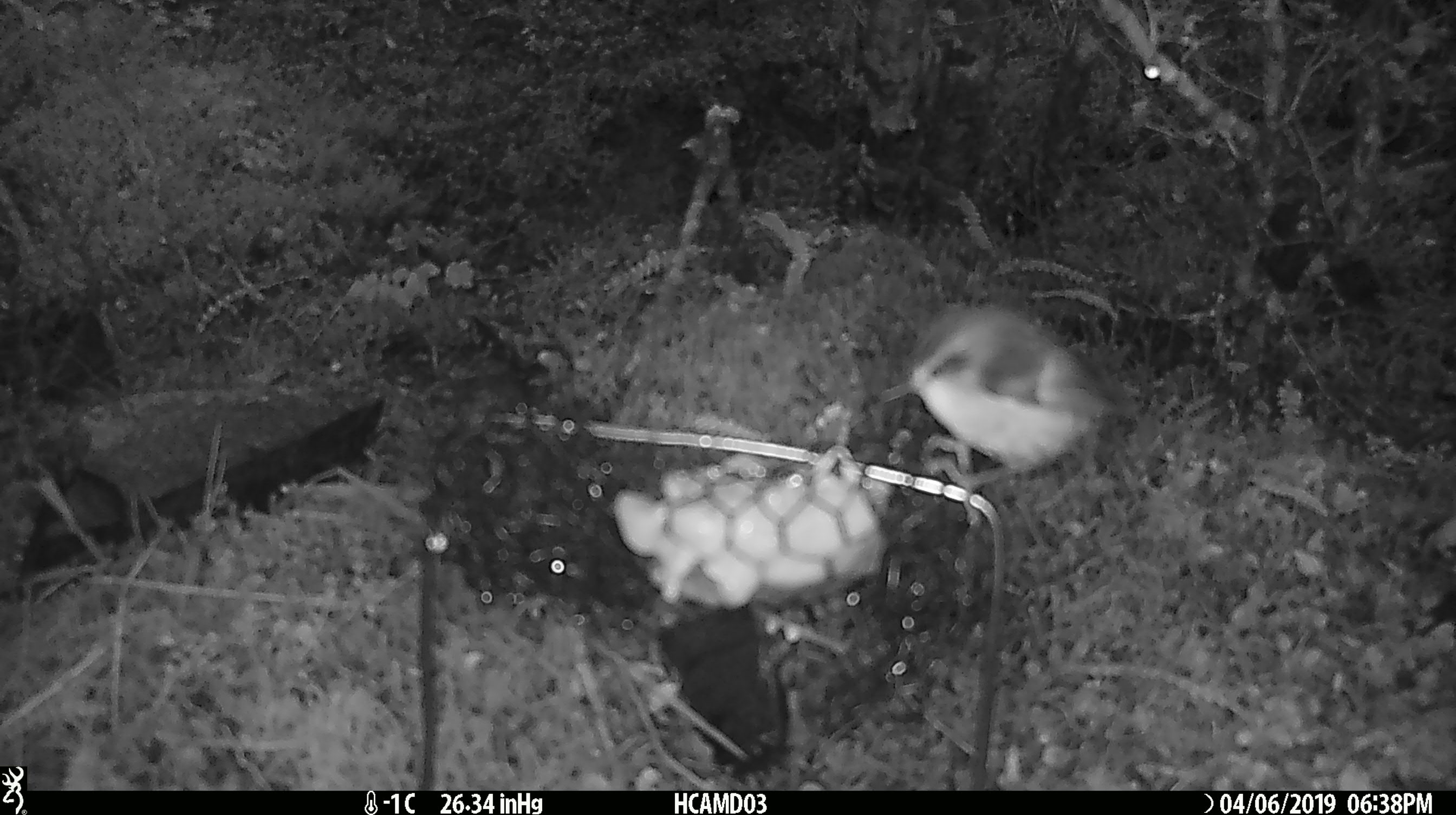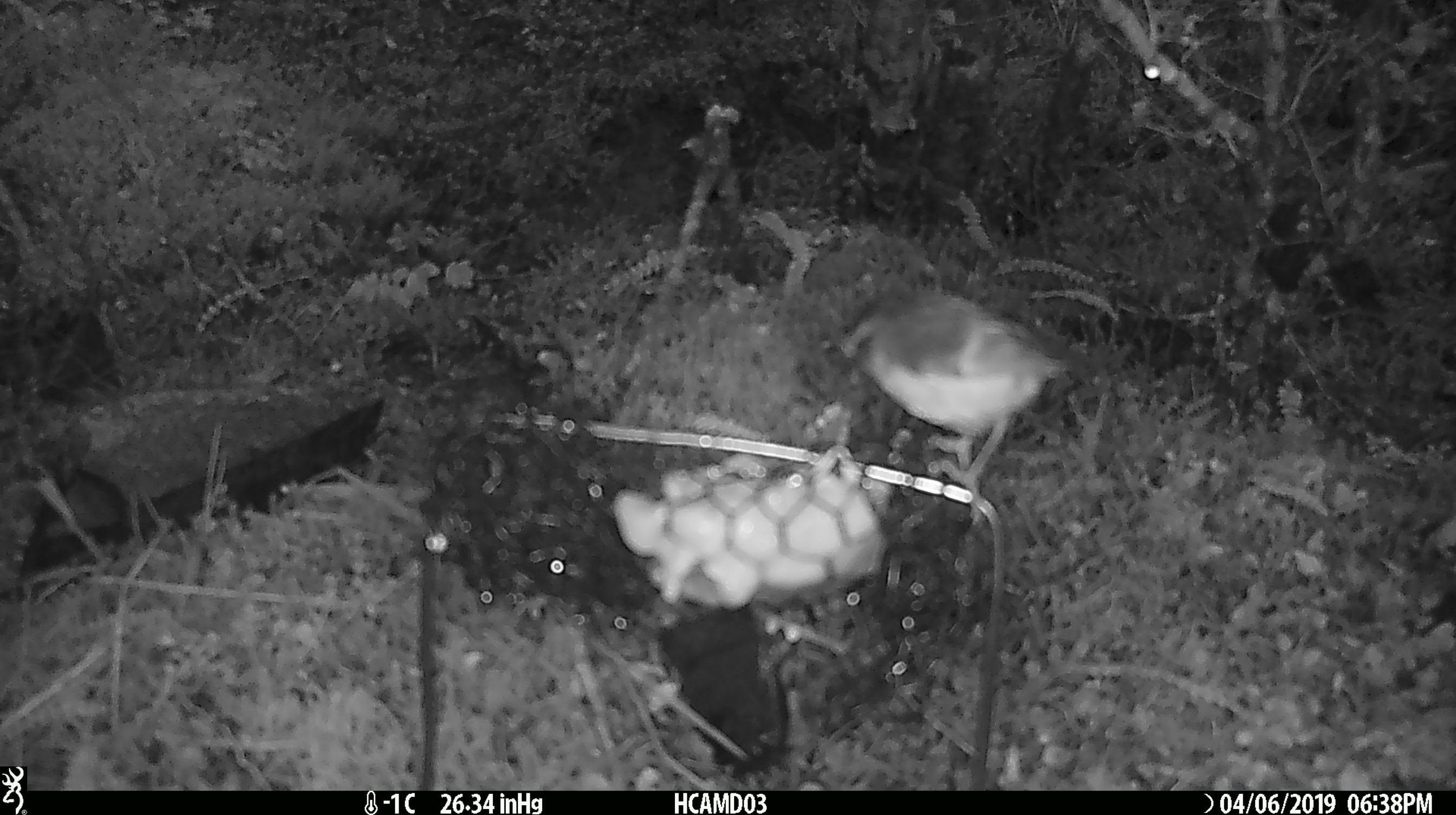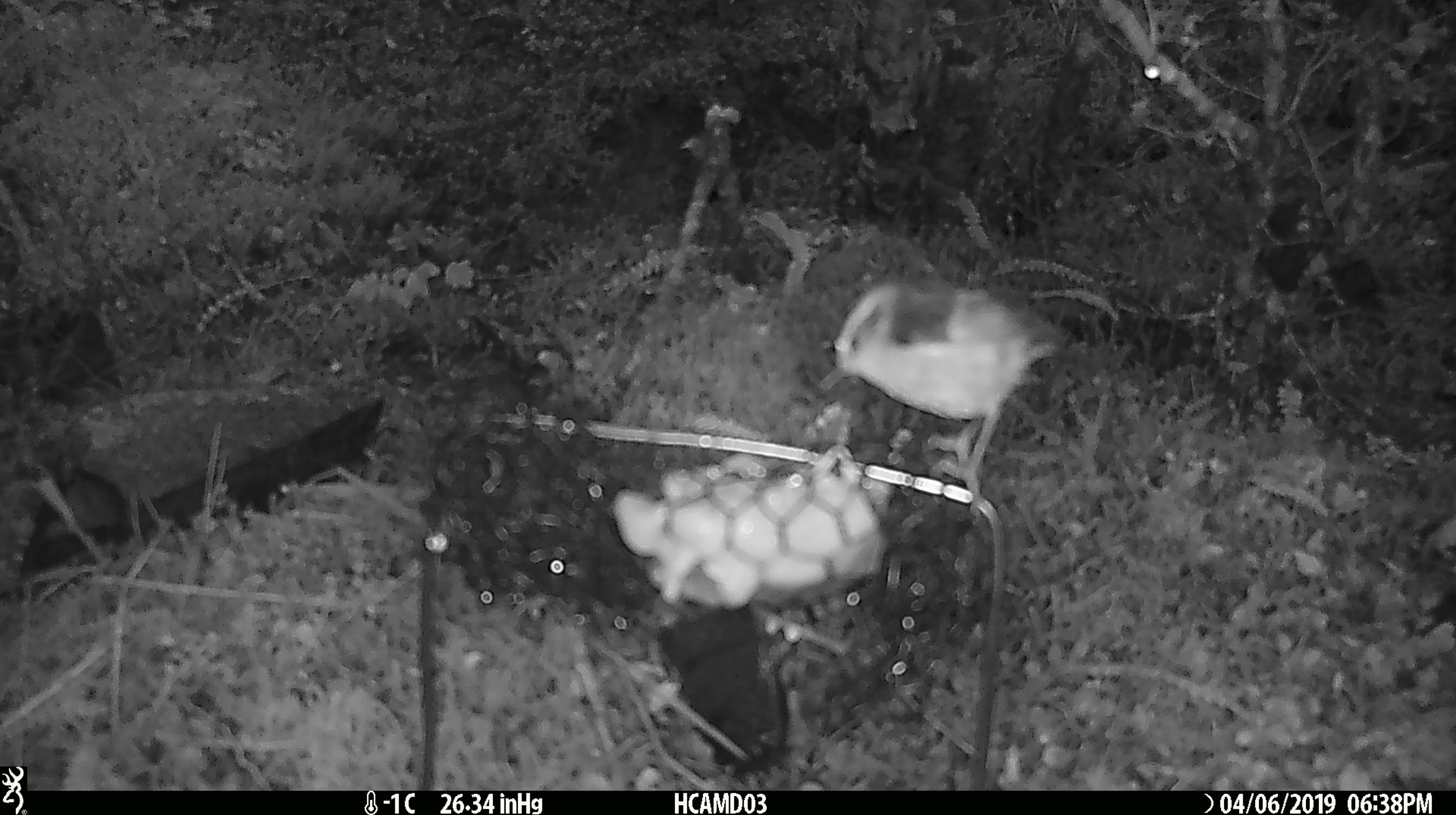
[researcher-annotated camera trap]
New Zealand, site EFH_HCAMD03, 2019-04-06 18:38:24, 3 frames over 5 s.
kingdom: Animalia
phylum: Chordata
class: Aves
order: Passeriformes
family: Acanthisittidae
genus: Acanthisitta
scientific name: Acanthisitta chloris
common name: rifleman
Rifleman (Acanthisitta chloris).